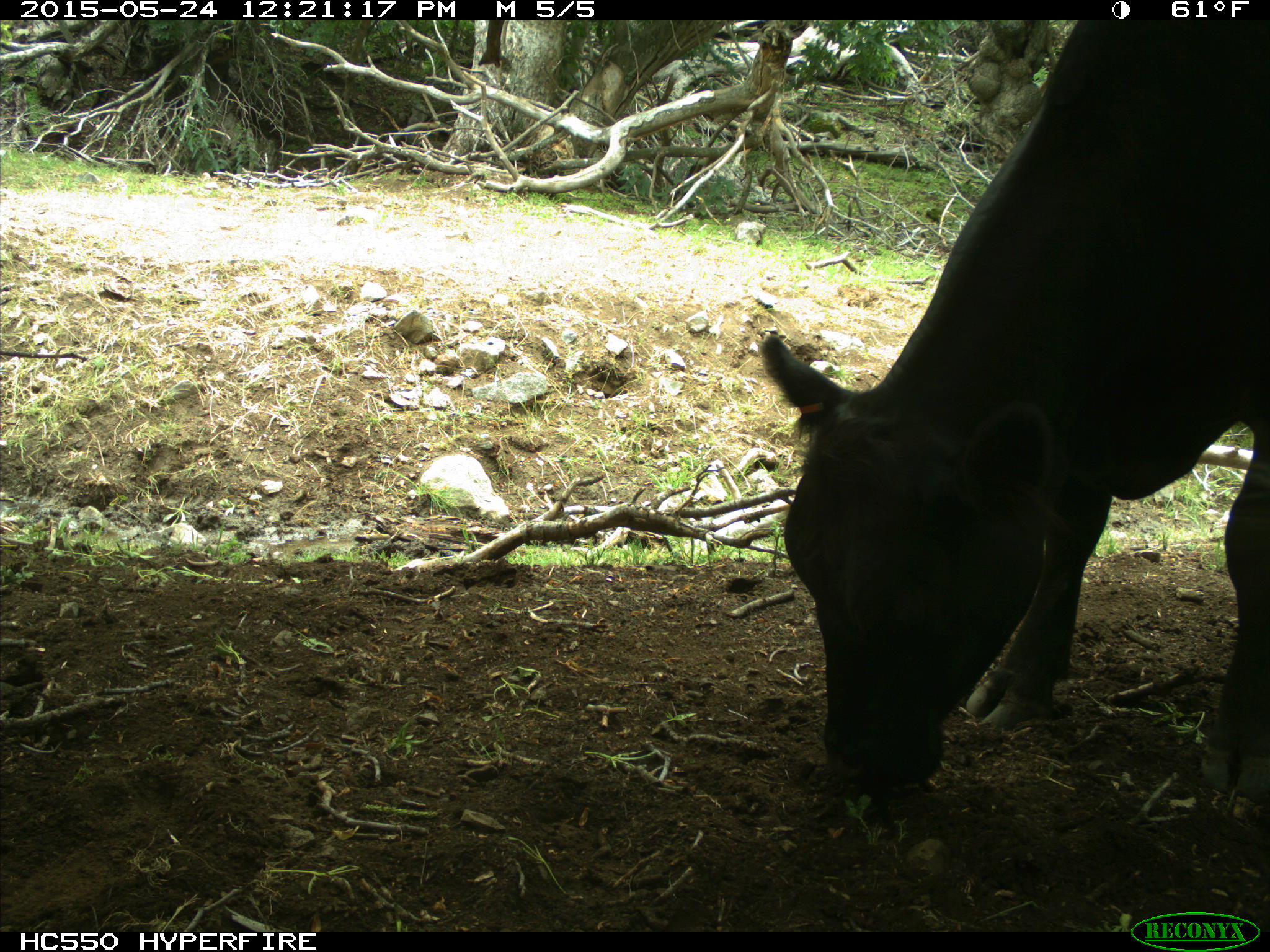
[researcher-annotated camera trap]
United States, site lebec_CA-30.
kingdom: Animalia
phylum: Chordata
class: Mammalia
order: Artiodactyla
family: Bovidae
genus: Bos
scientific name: Bos taurus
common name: domestic cow